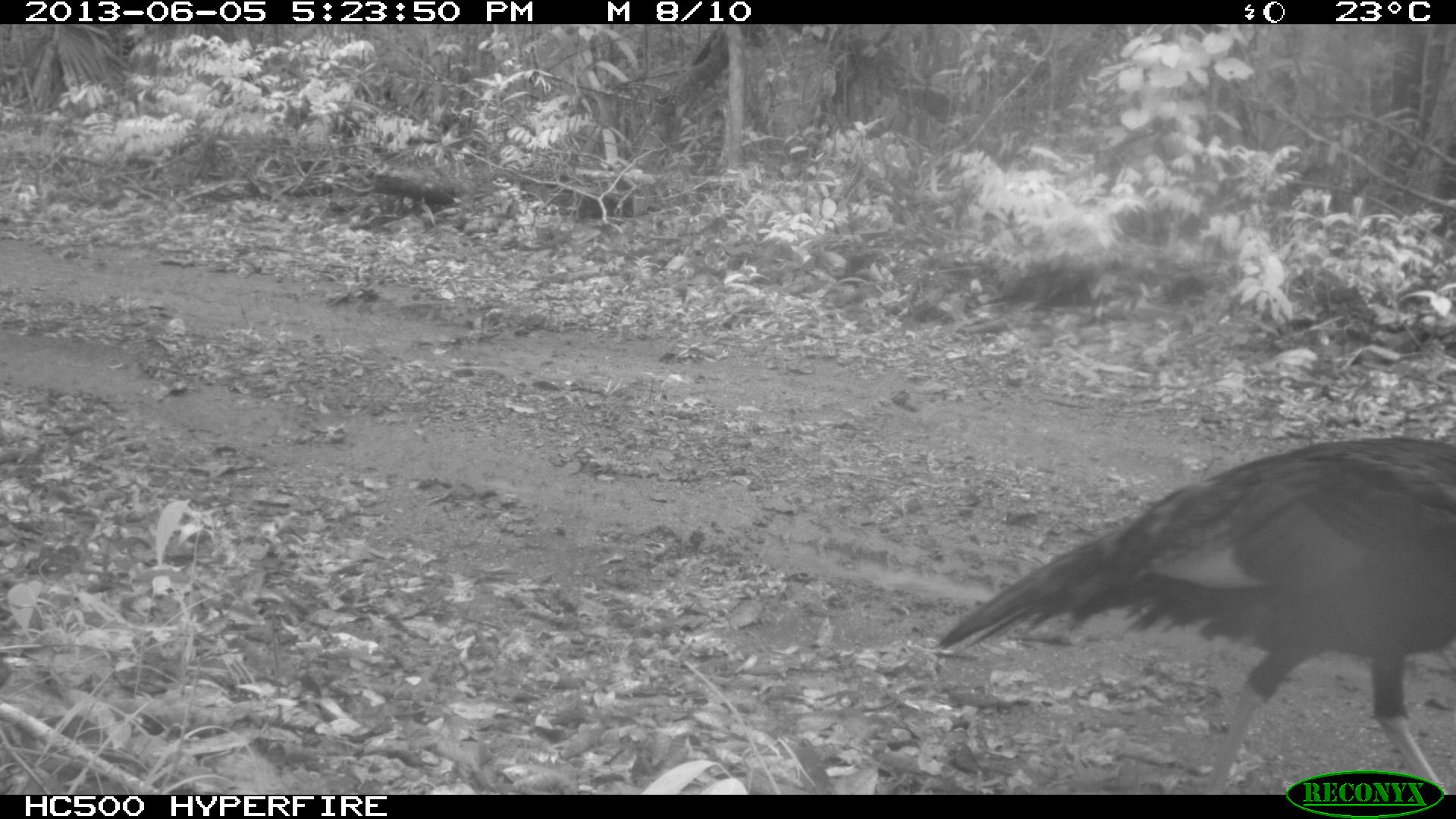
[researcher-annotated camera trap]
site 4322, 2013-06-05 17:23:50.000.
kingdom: Animalia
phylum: Chordata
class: Aves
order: Galliformes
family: Phasianidae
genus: Meleagris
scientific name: Meleagris ocellata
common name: ocellated turkey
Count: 1.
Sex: male.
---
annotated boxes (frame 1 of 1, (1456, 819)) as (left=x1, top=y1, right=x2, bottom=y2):
meleagris ocellata: (left=937, top=435, right=1456, bottom=790)